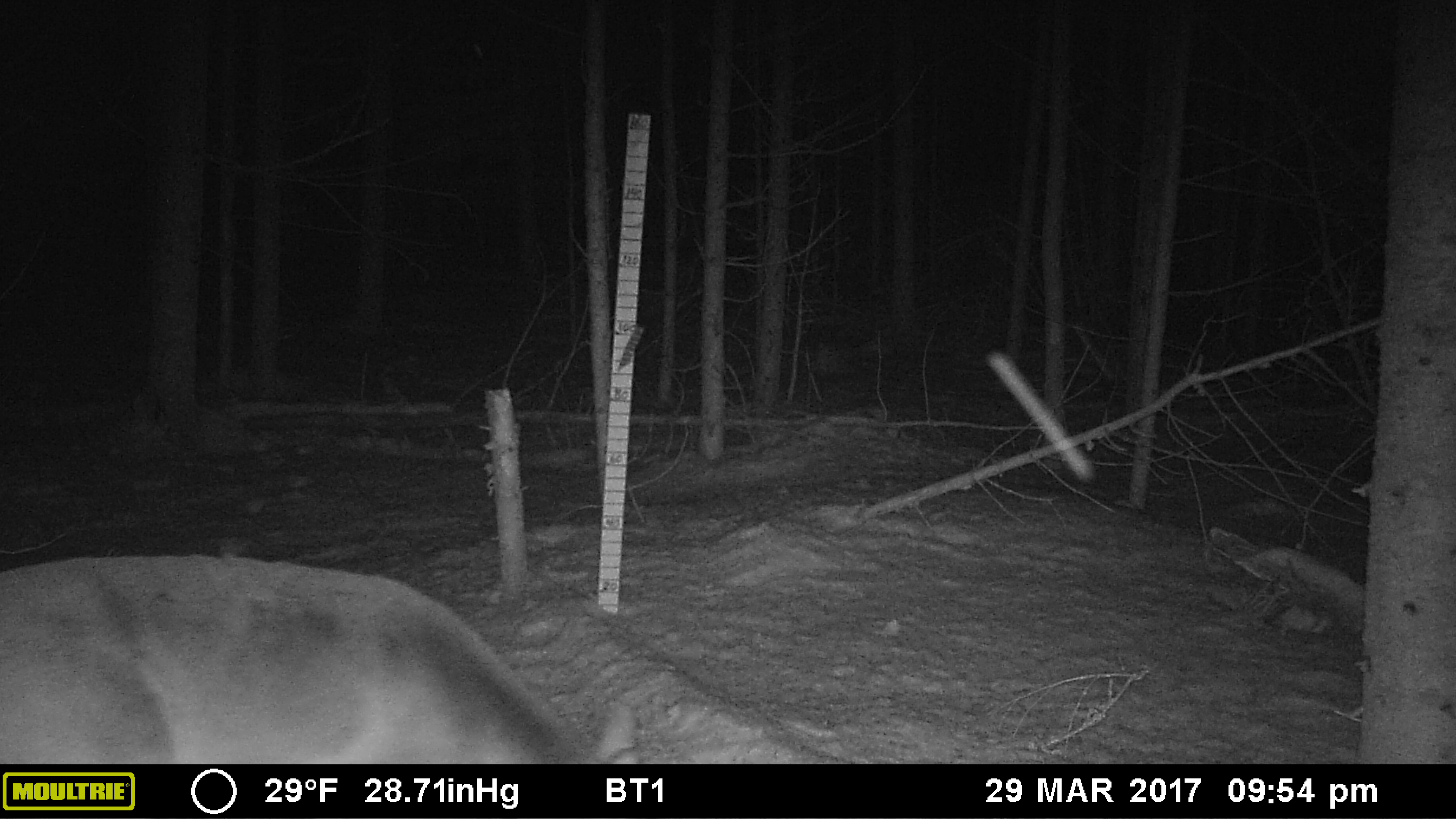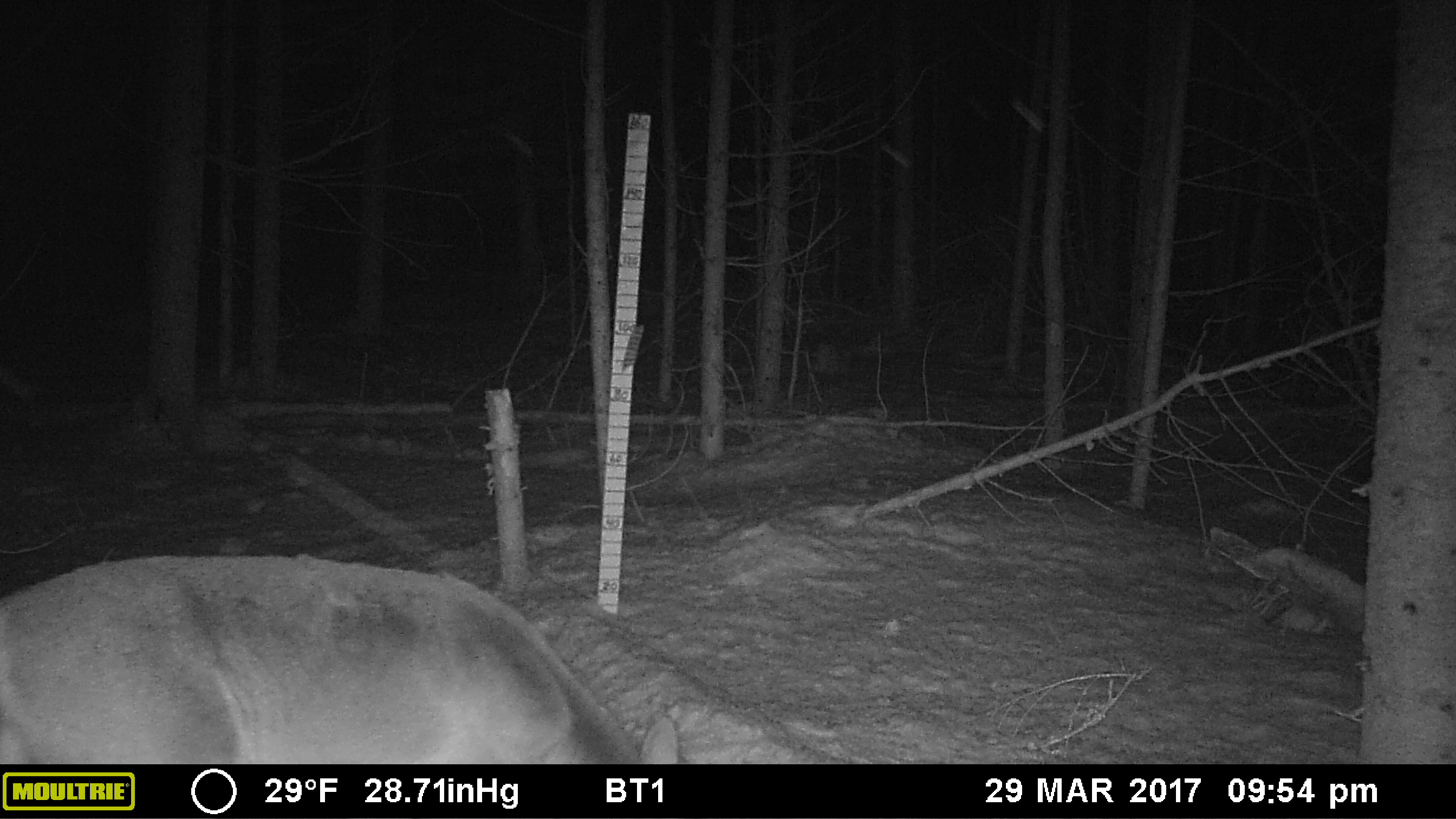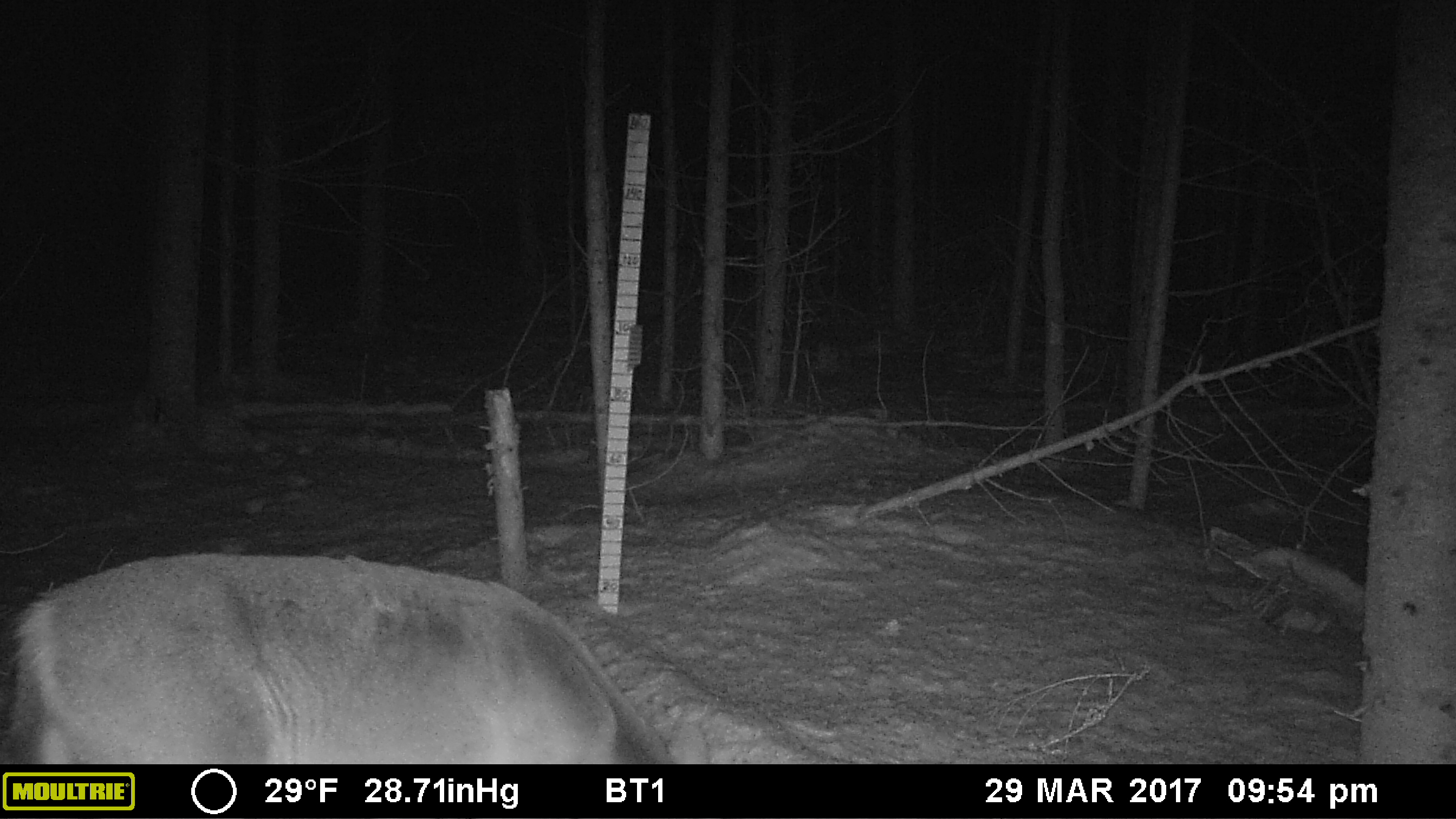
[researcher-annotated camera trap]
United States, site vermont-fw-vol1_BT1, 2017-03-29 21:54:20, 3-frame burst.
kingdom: Animalia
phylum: Chordata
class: Mammalia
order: Artiodactyla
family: Cervidae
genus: Odocoileus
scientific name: Odocoileus virginianus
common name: white-tailed deer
White-tailed deer (Odocoileus virginianus).